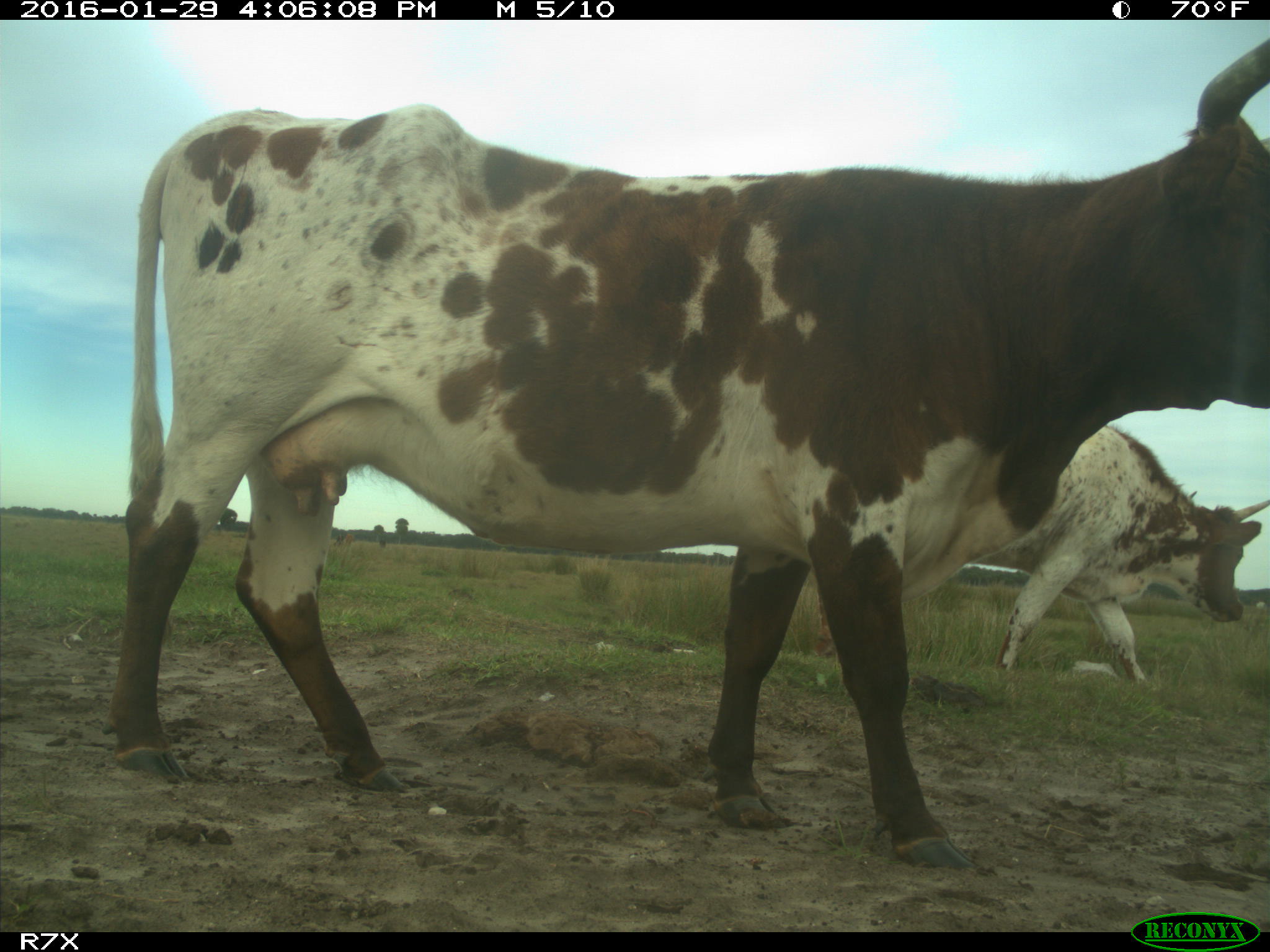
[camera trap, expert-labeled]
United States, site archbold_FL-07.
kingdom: Animalia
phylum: Chordata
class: Mammalia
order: Artiodactyla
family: Bovidae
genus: Bos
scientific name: Bos taurus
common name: domestic cow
Bos taurus (domestic cow).